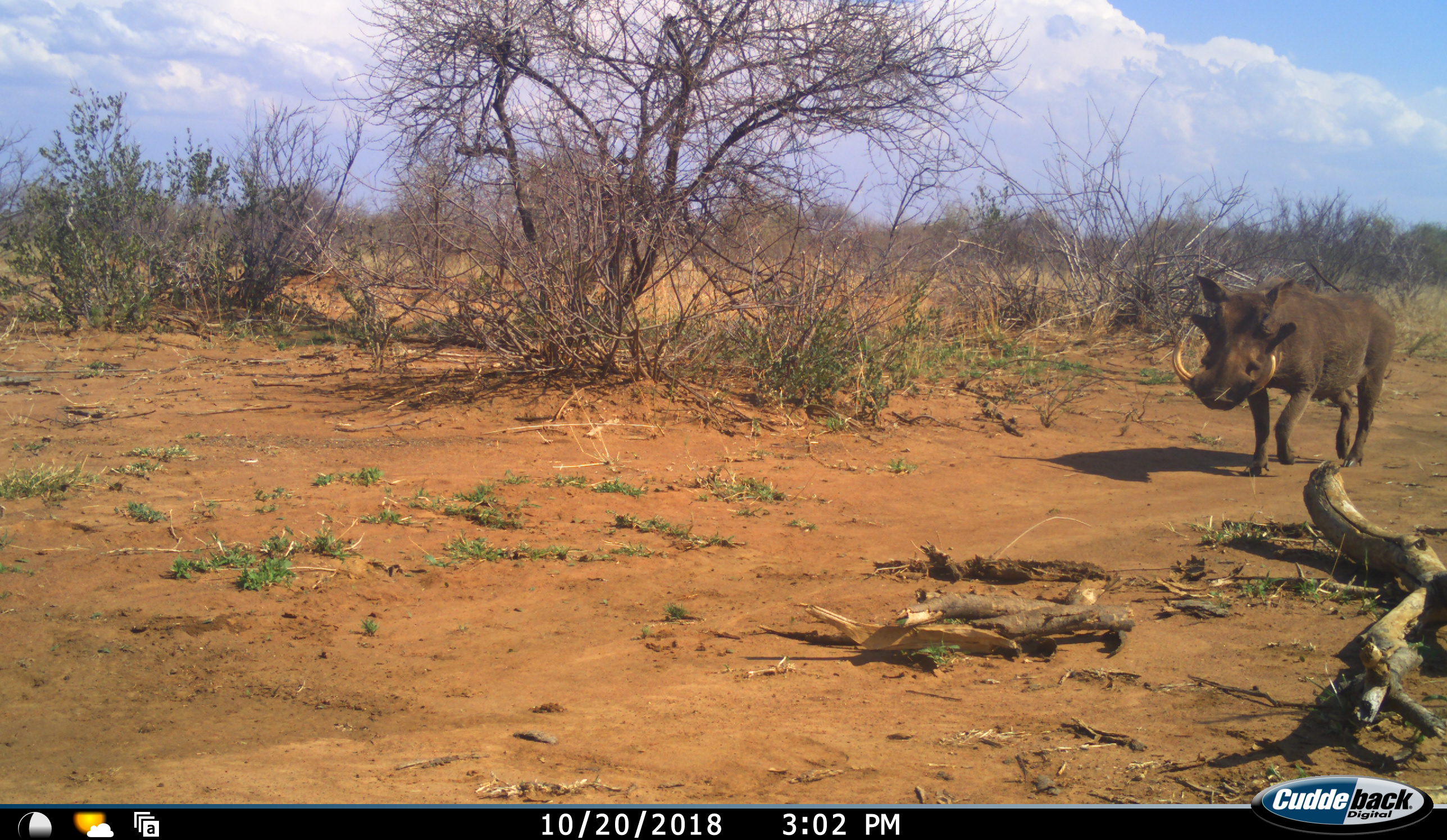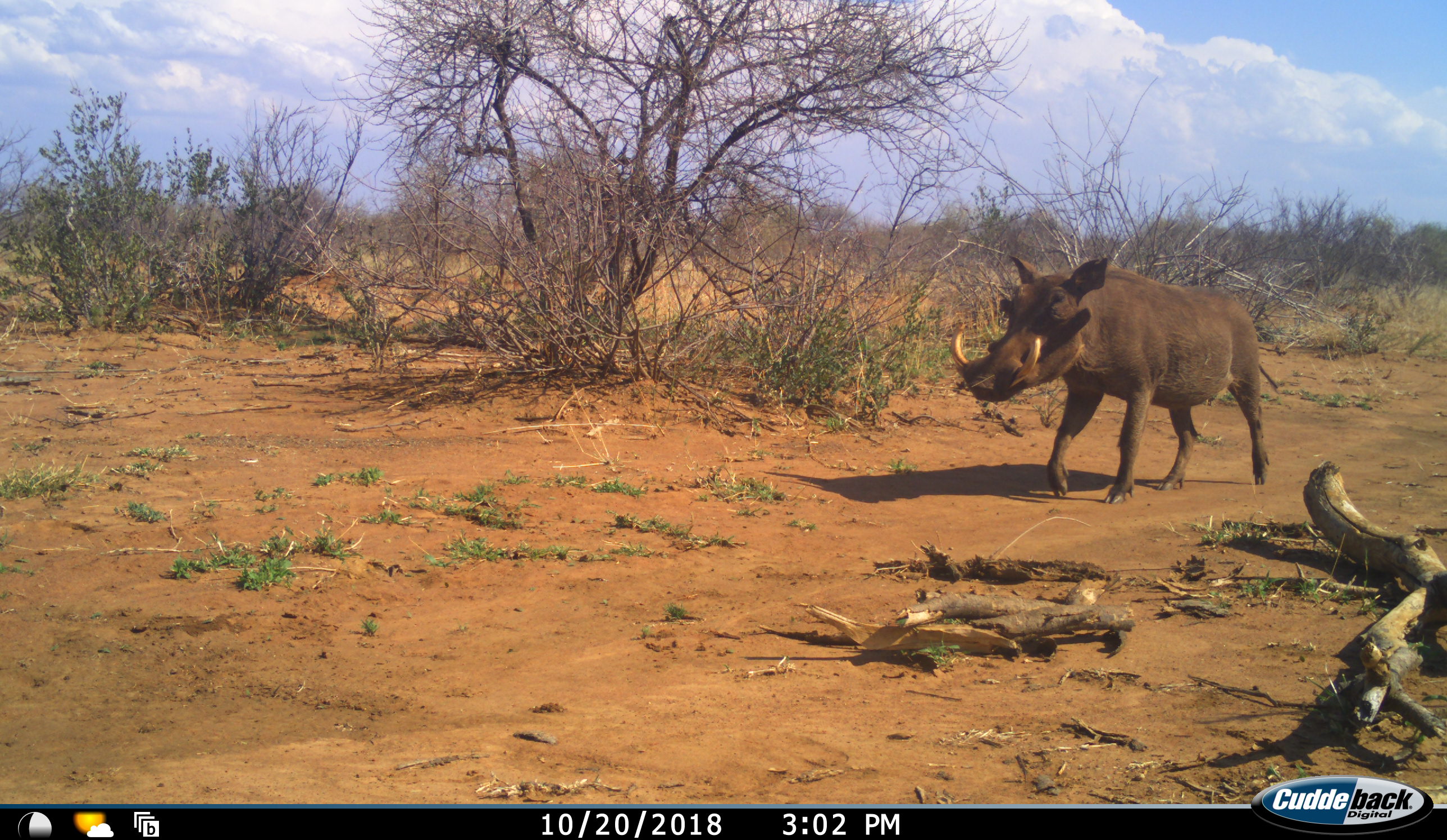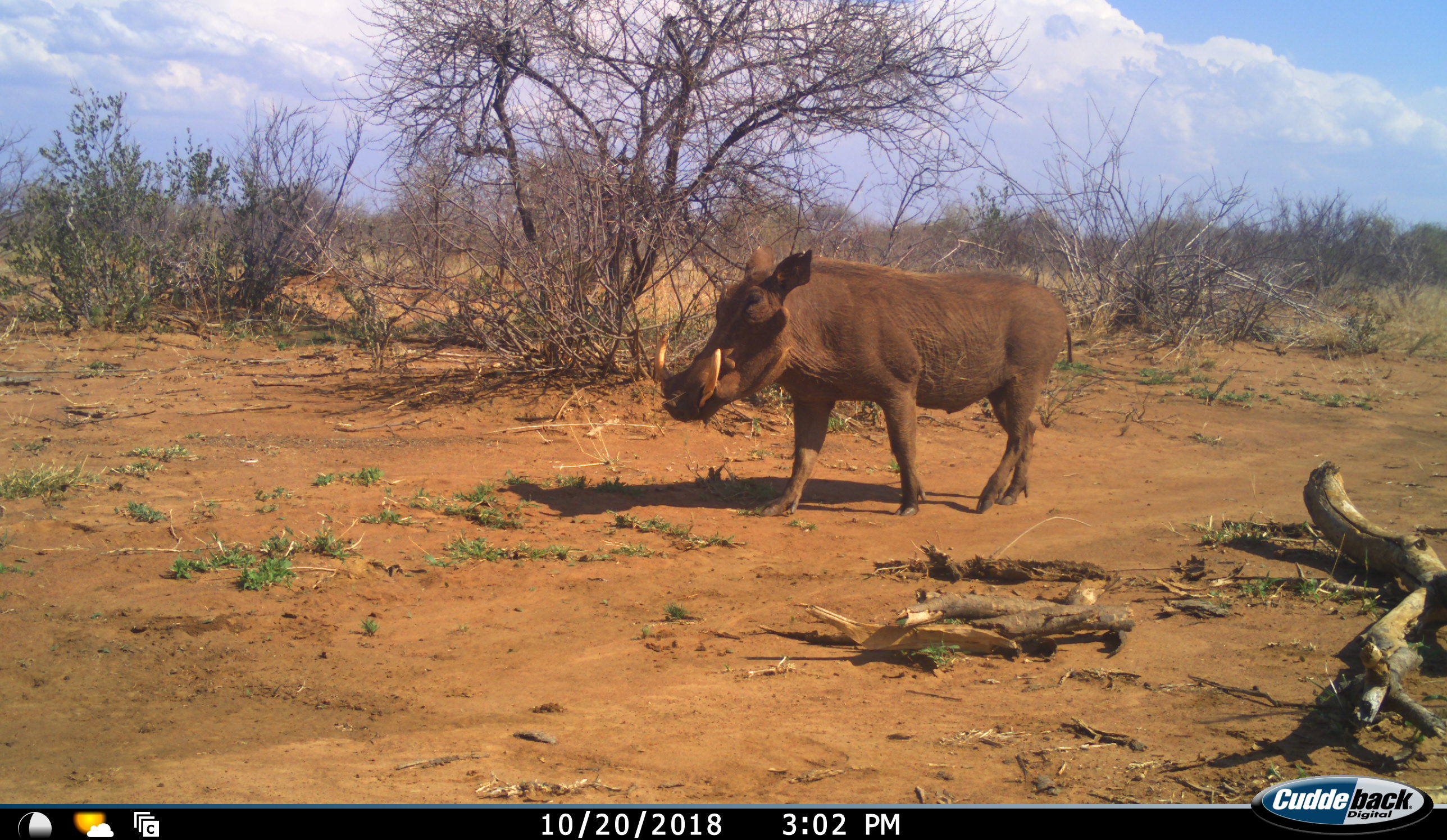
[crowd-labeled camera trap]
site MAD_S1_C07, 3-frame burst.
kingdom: Animalia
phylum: Chordata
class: Mammalia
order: Artiodactyla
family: Suidae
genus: Phacochoerus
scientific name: Phacochoerus africanus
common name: warthog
Warthog (Phacochoerus africanus), count 1. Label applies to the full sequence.